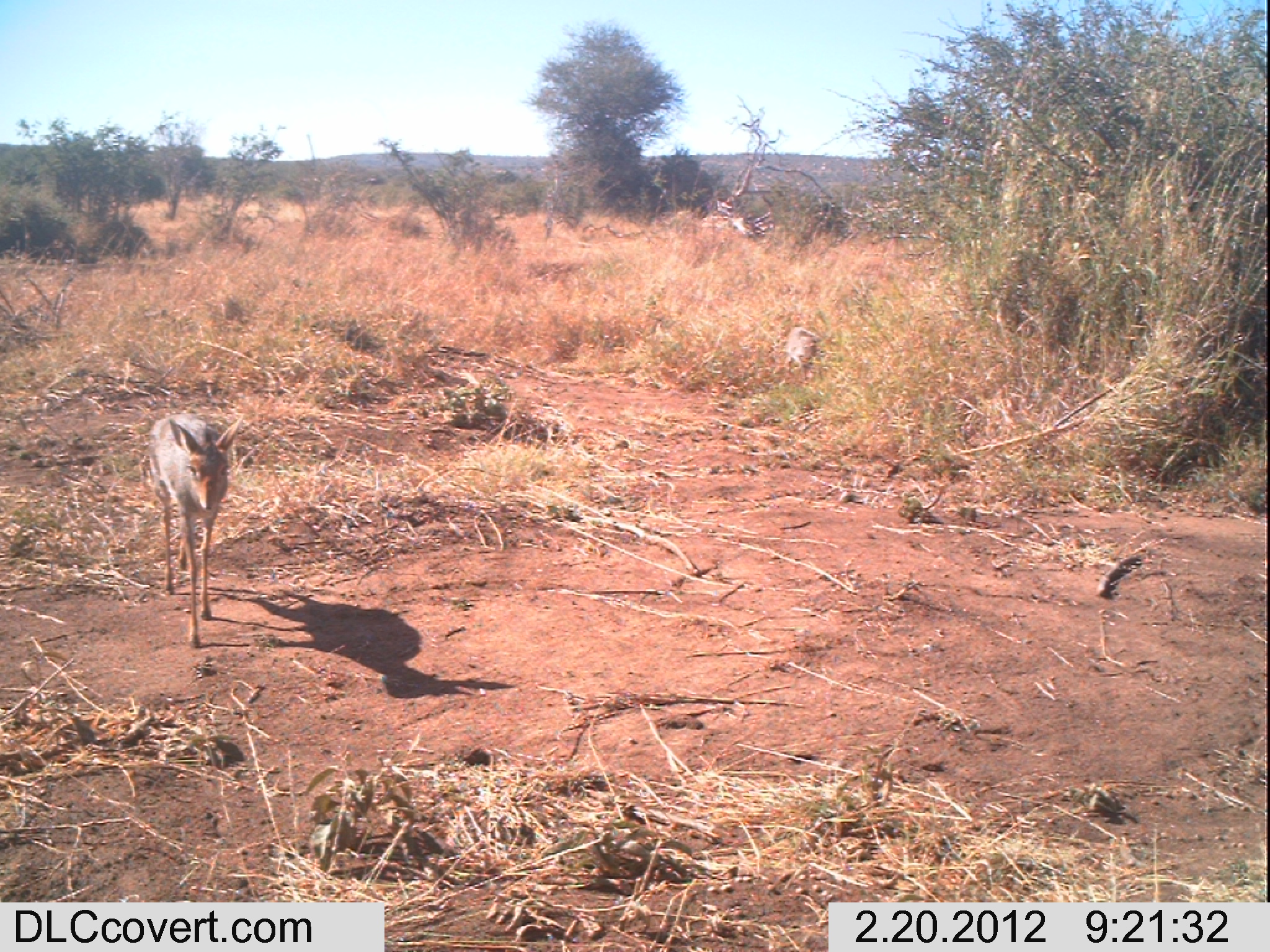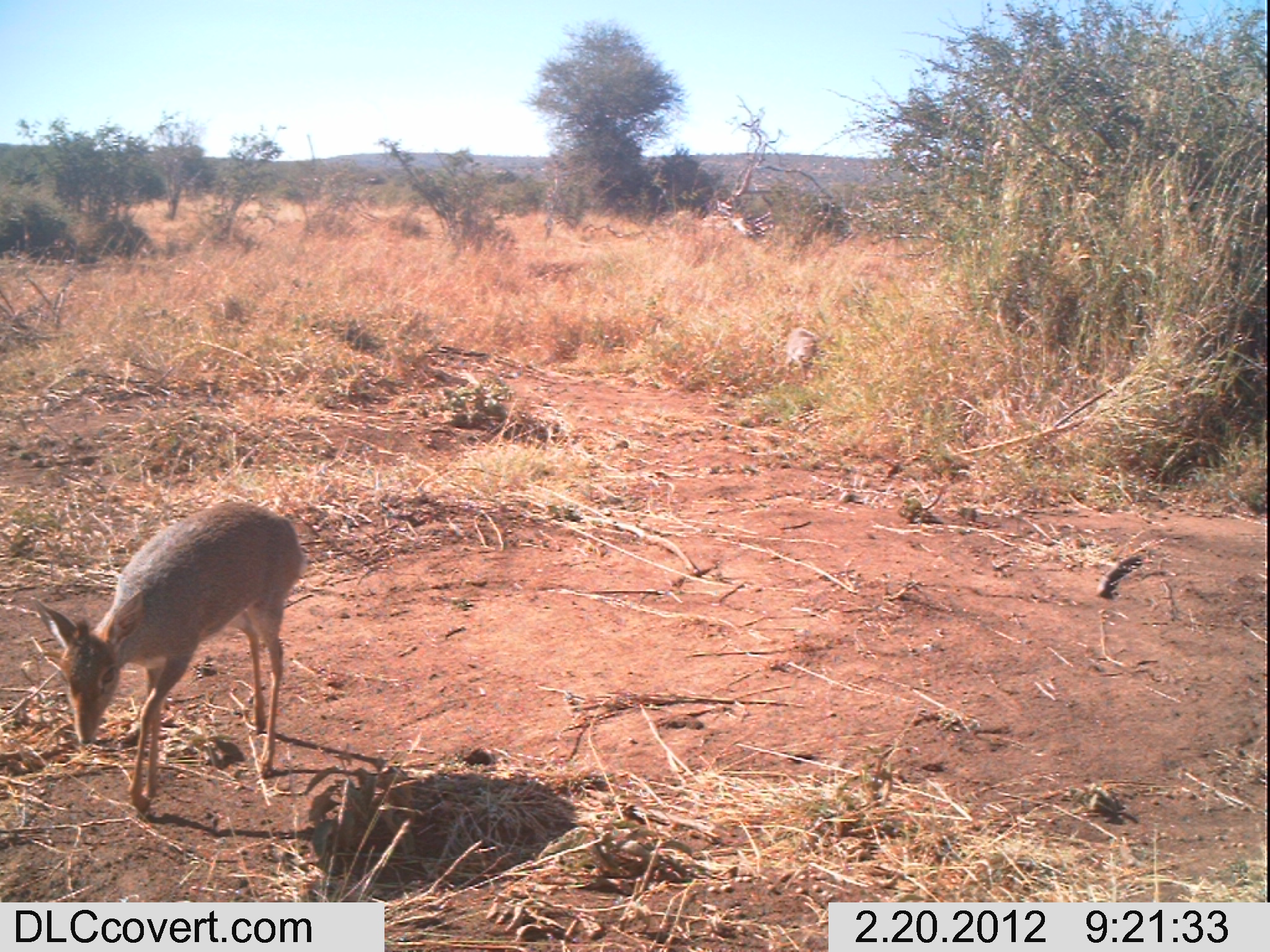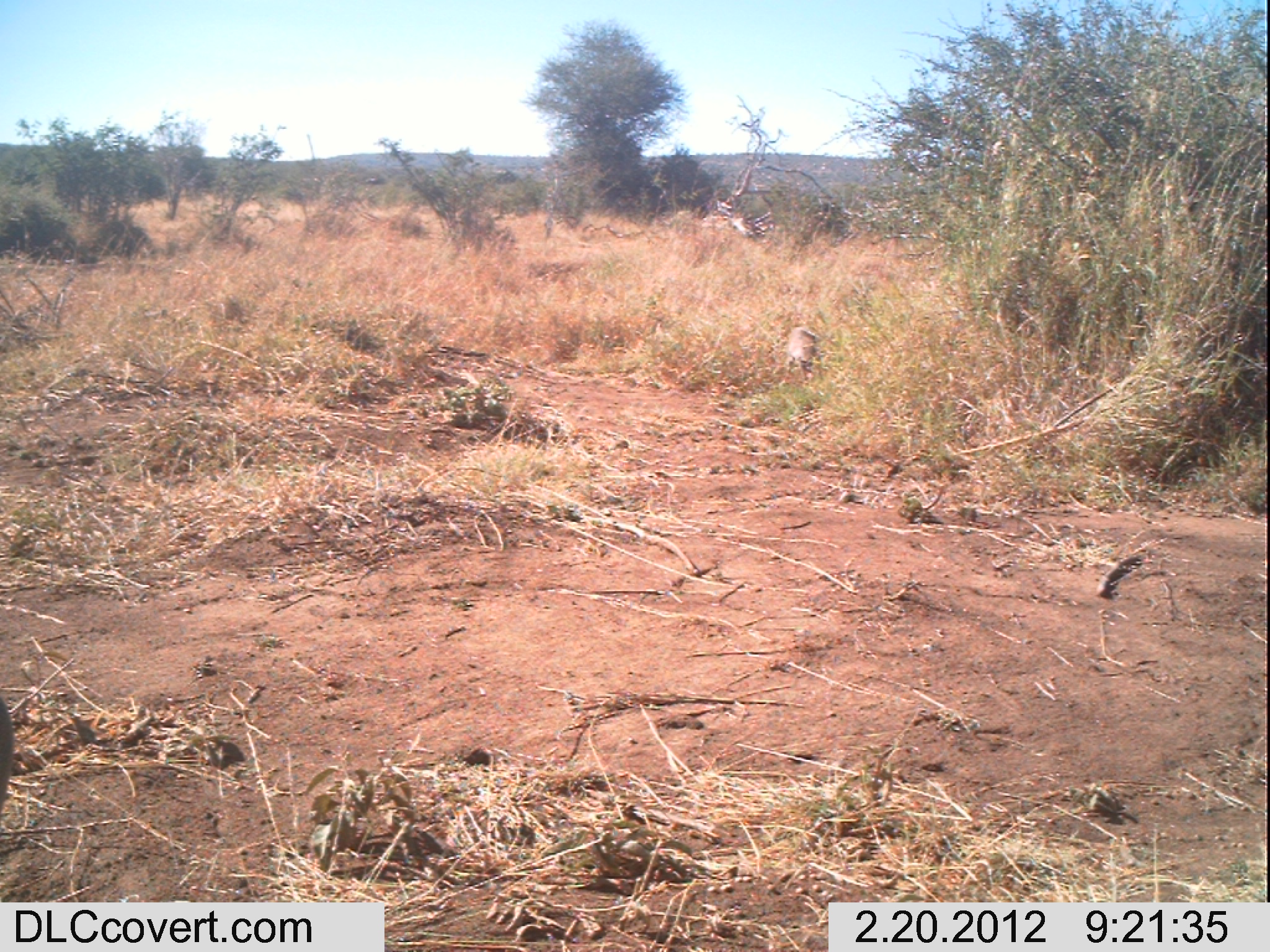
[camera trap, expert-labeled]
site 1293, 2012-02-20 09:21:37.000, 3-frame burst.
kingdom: Animalia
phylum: Chordata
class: Mammalia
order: Artiodactyla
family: Bovidae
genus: Madoqua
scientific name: Madoqua guentheri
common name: günther's dik-dik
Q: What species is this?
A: Madoqua guentheri (günther's dik-dik).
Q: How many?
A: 2.